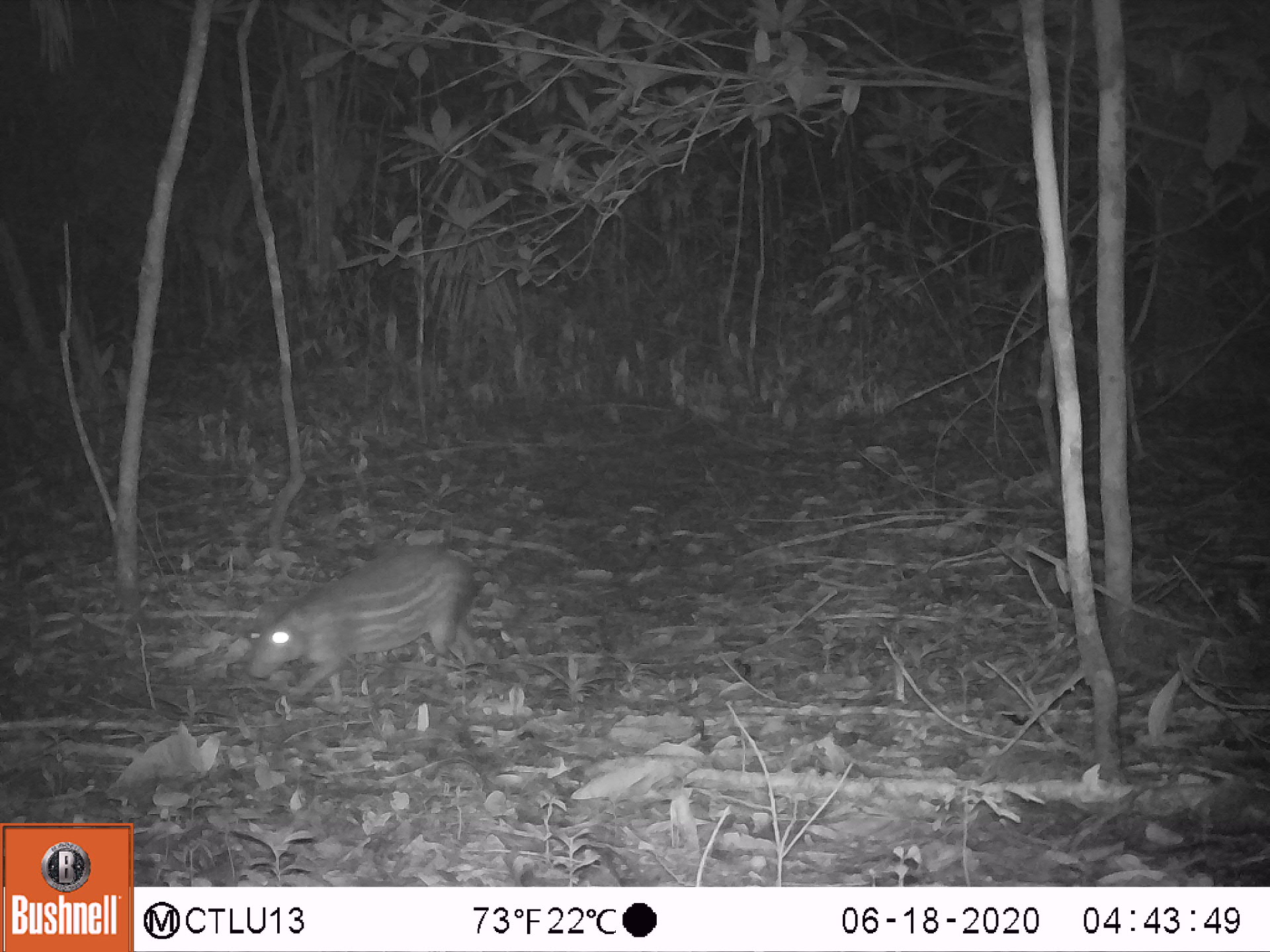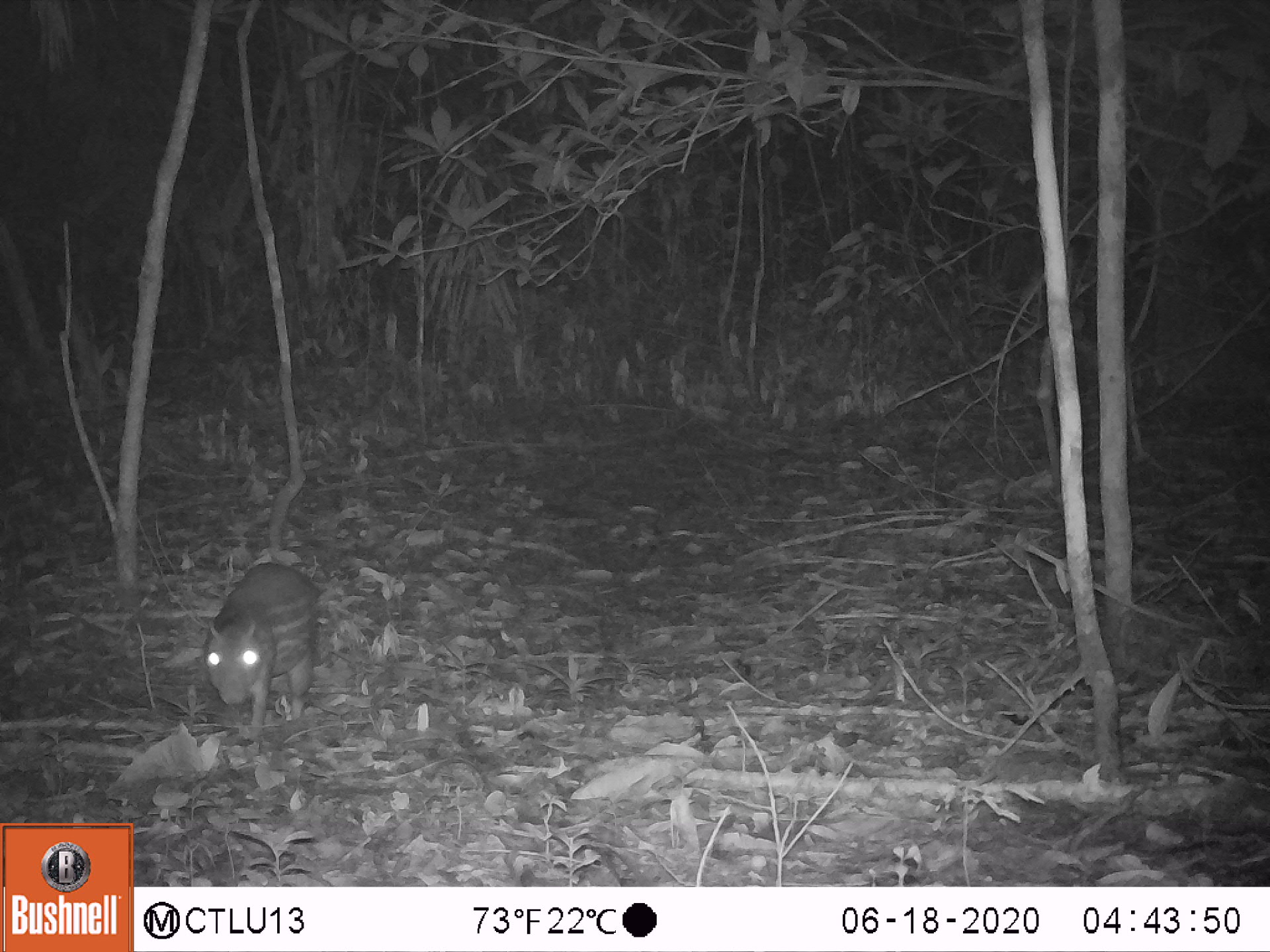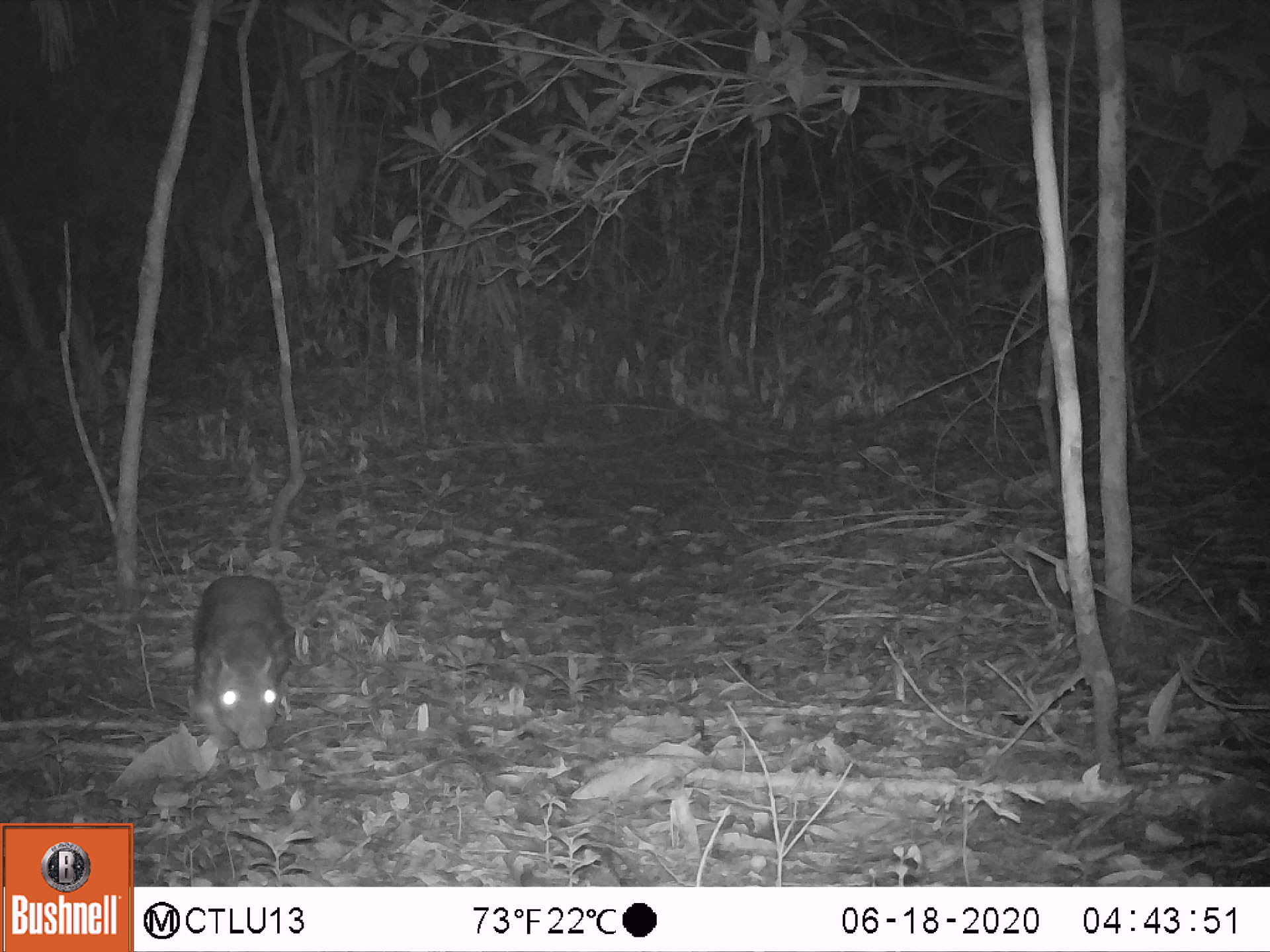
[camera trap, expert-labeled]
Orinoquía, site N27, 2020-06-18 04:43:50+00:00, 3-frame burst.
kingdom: Animalia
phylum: Chordata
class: Mammalia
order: Rodentia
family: Cuniculidae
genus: Cuniculus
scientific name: Cuniculus paca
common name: spotted paca